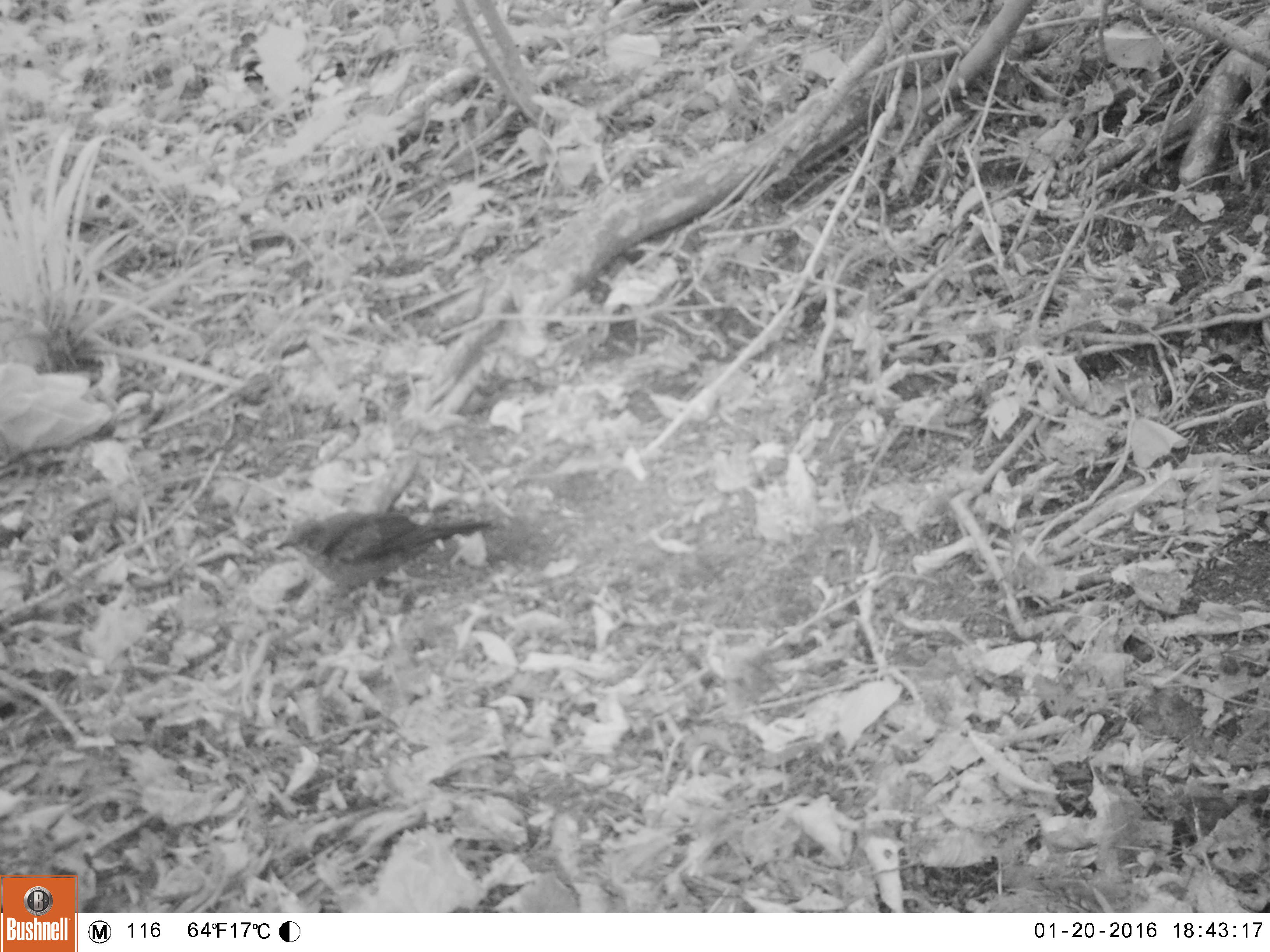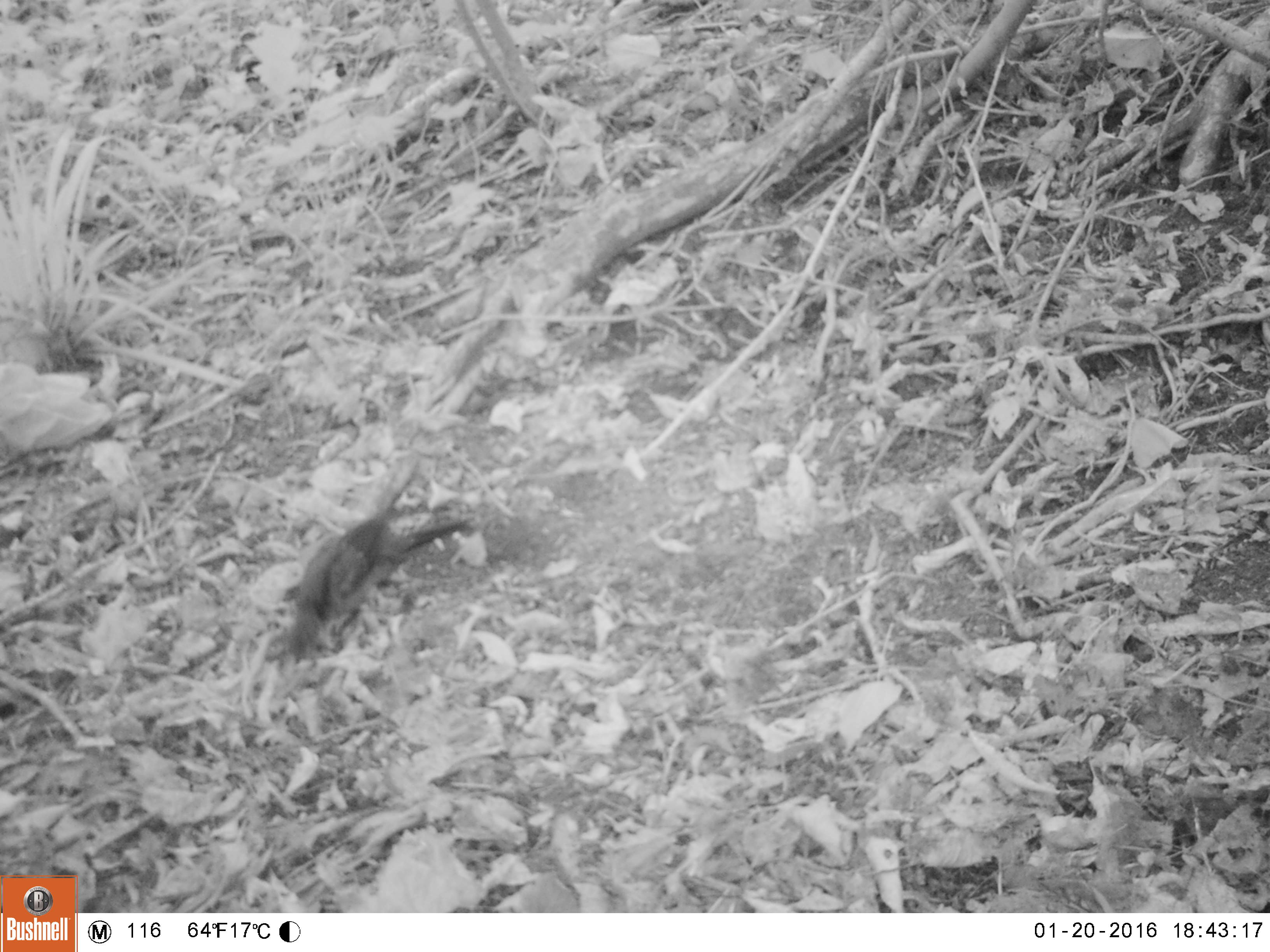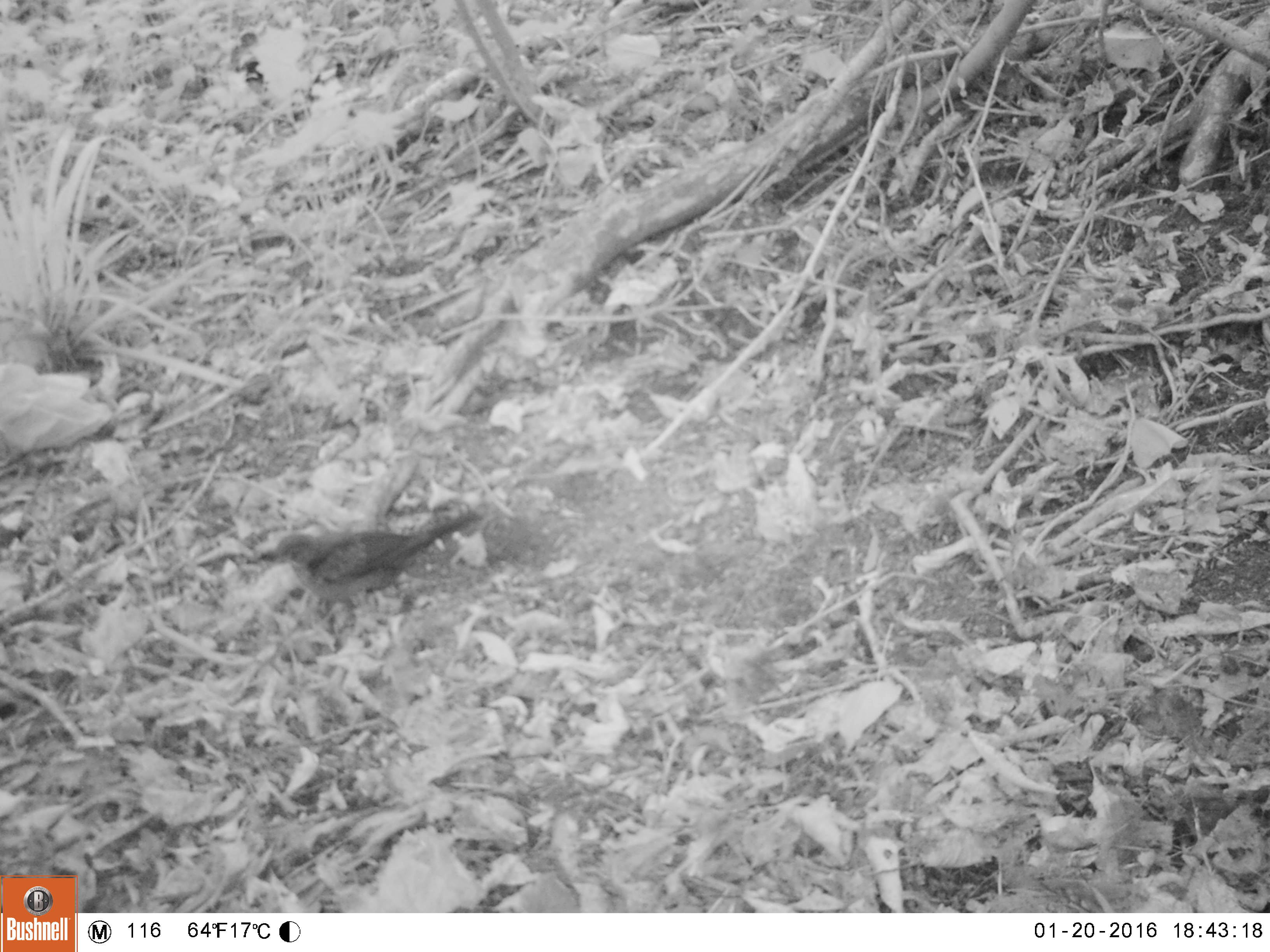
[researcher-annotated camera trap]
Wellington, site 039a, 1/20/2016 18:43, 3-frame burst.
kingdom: Animalia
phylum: Chordata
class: Aves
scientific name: Aves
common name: bird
Bird (Aves).